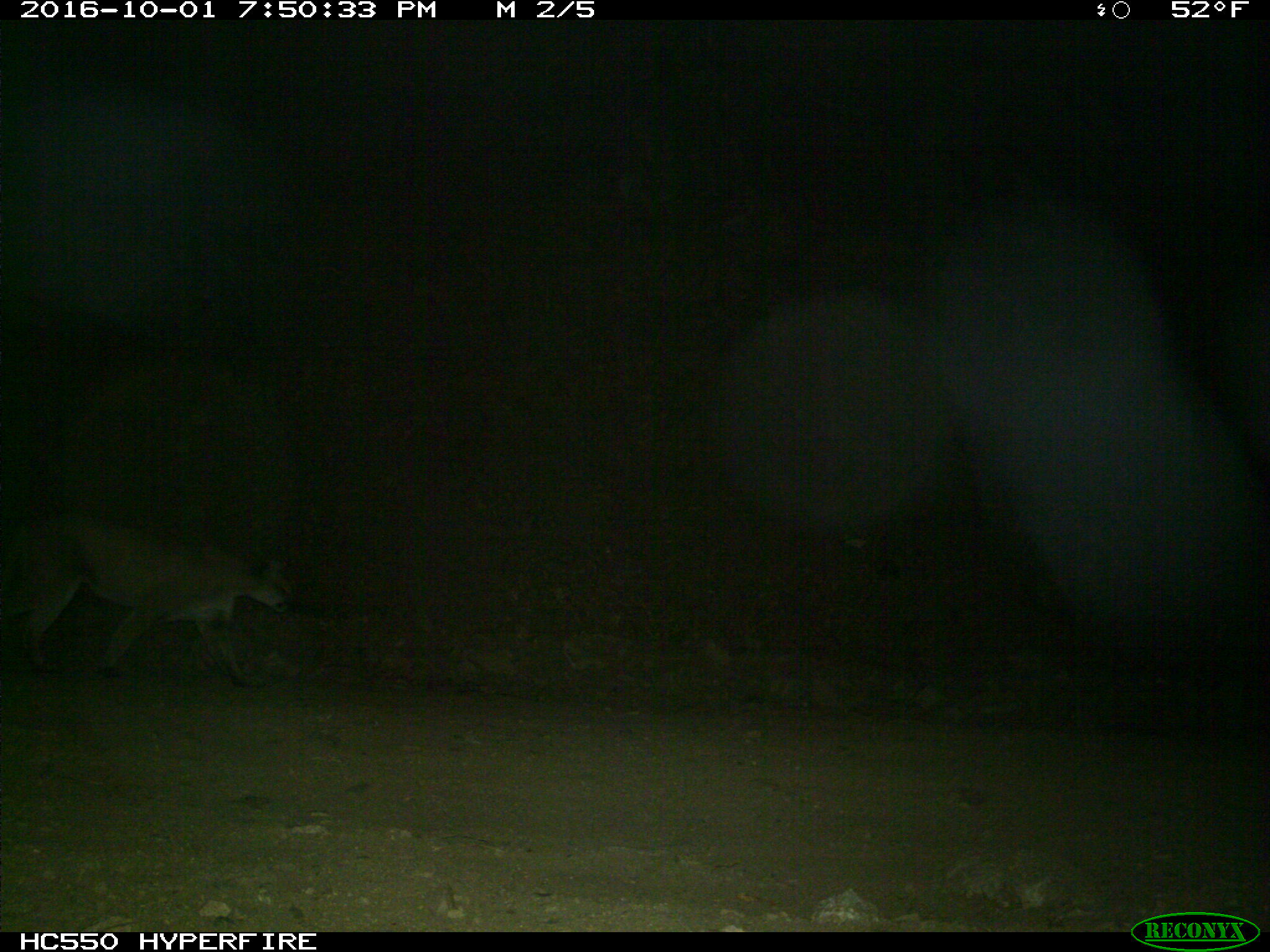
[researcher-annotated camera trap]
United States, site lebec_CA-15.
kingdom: Animalia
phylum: Chordata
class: Mammalia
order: Carnivora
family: Felidae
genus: Puma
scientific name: Puma concolor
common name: mountain lion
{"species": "Puma concolor (mountain lion)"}